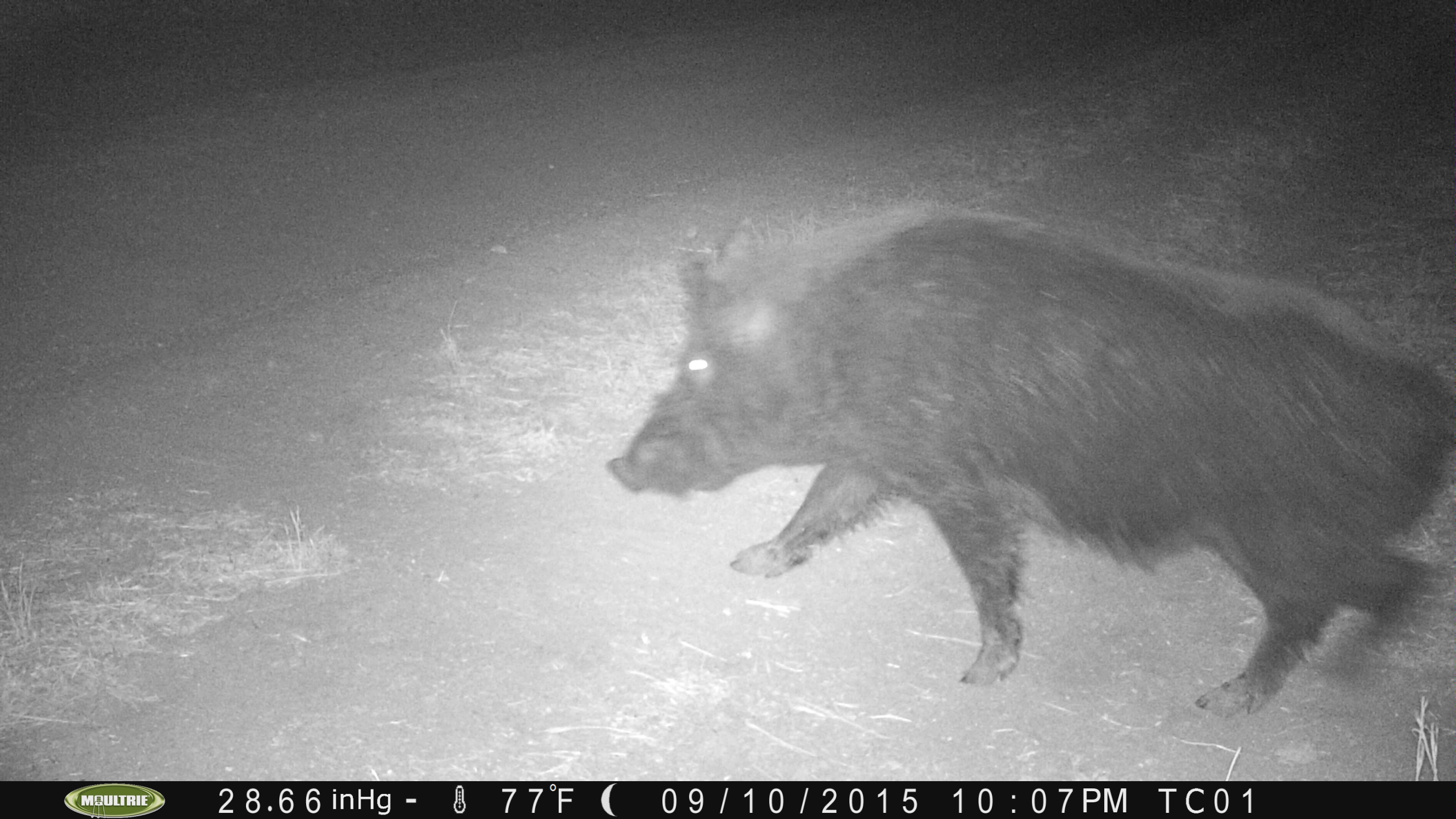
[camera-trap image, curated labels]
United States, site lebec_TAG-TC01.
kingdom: Animalia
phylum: Chordata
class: Mammalia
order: Artiodactyla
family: Suidae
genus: Sus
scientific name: Sus scrofa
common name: wild boar